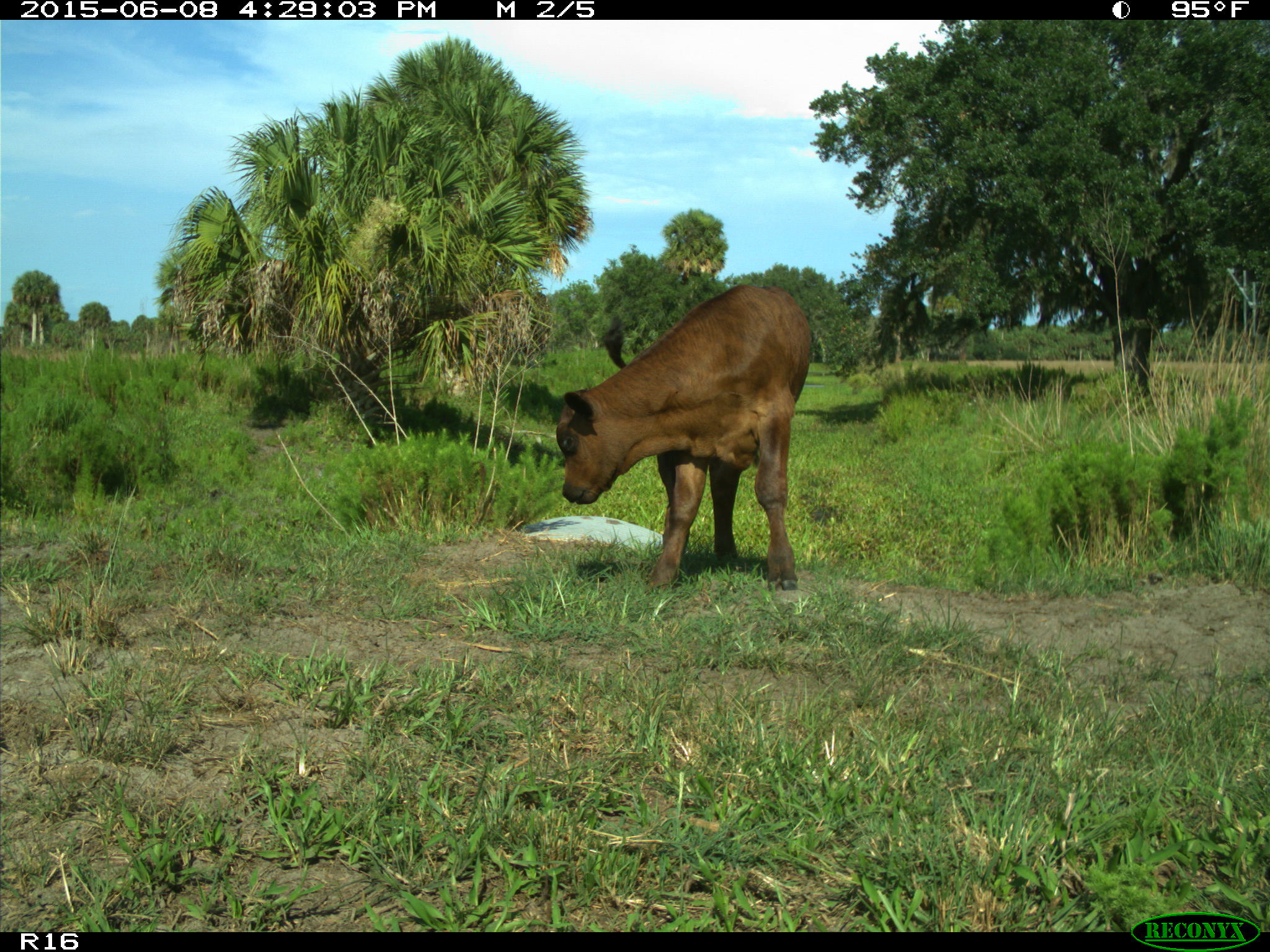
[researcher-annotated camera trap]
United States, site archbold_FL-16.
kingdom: Animalia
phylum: Chordata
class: Mammalia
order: Artiodactyla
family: Bovidae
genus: Bos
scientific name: Bos taurus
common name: domestic cow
Bos taurus (domestic cow).